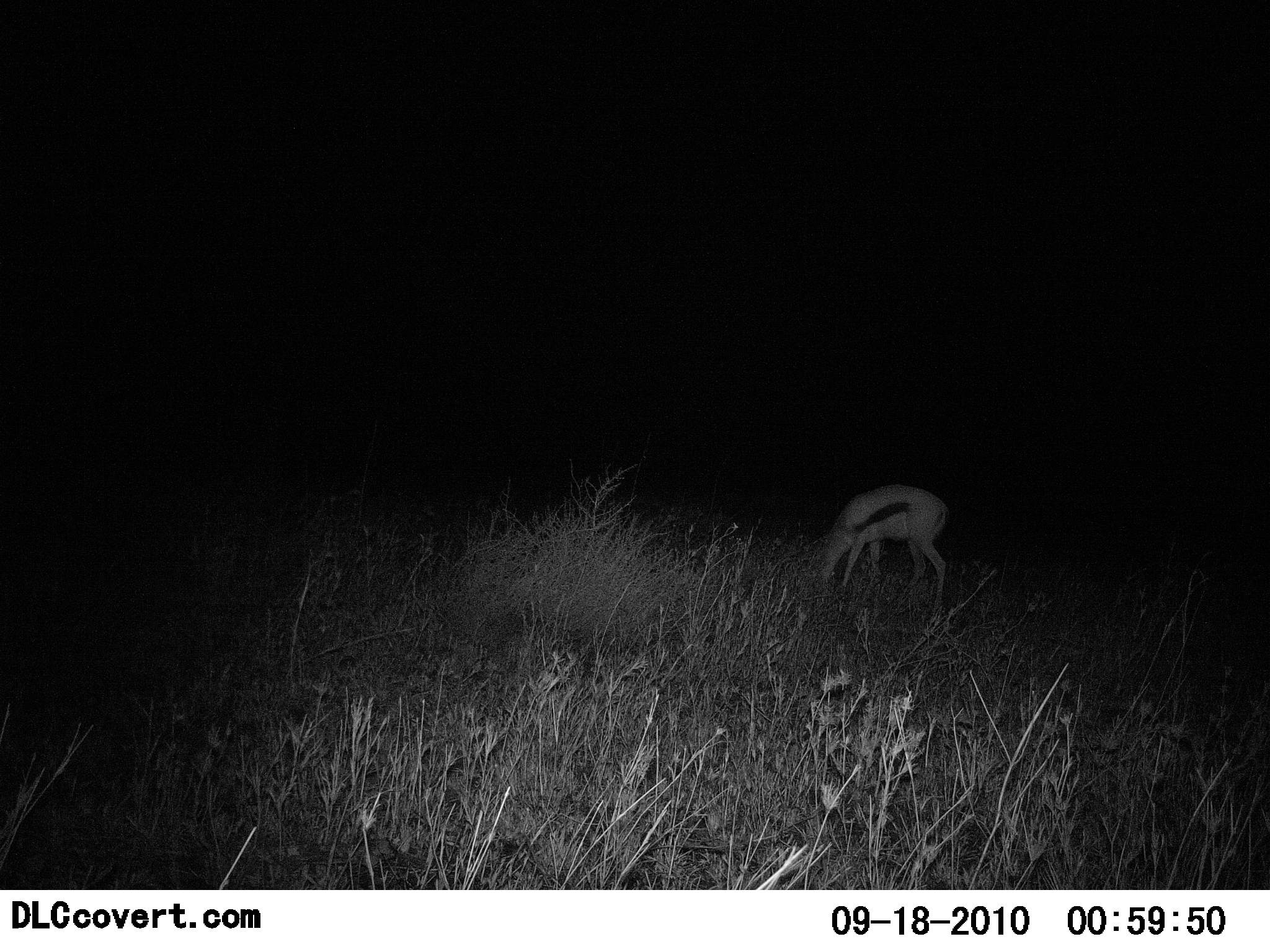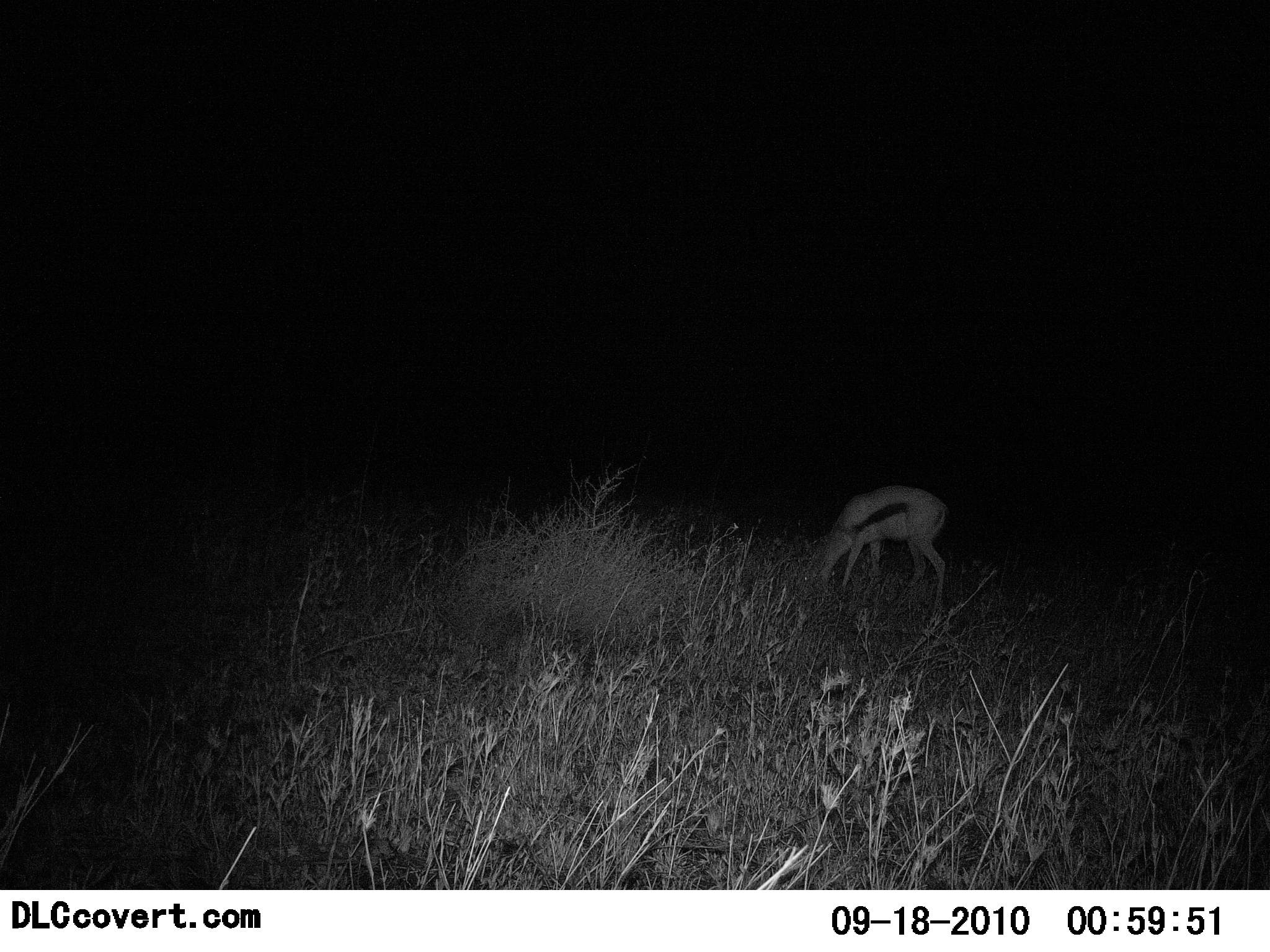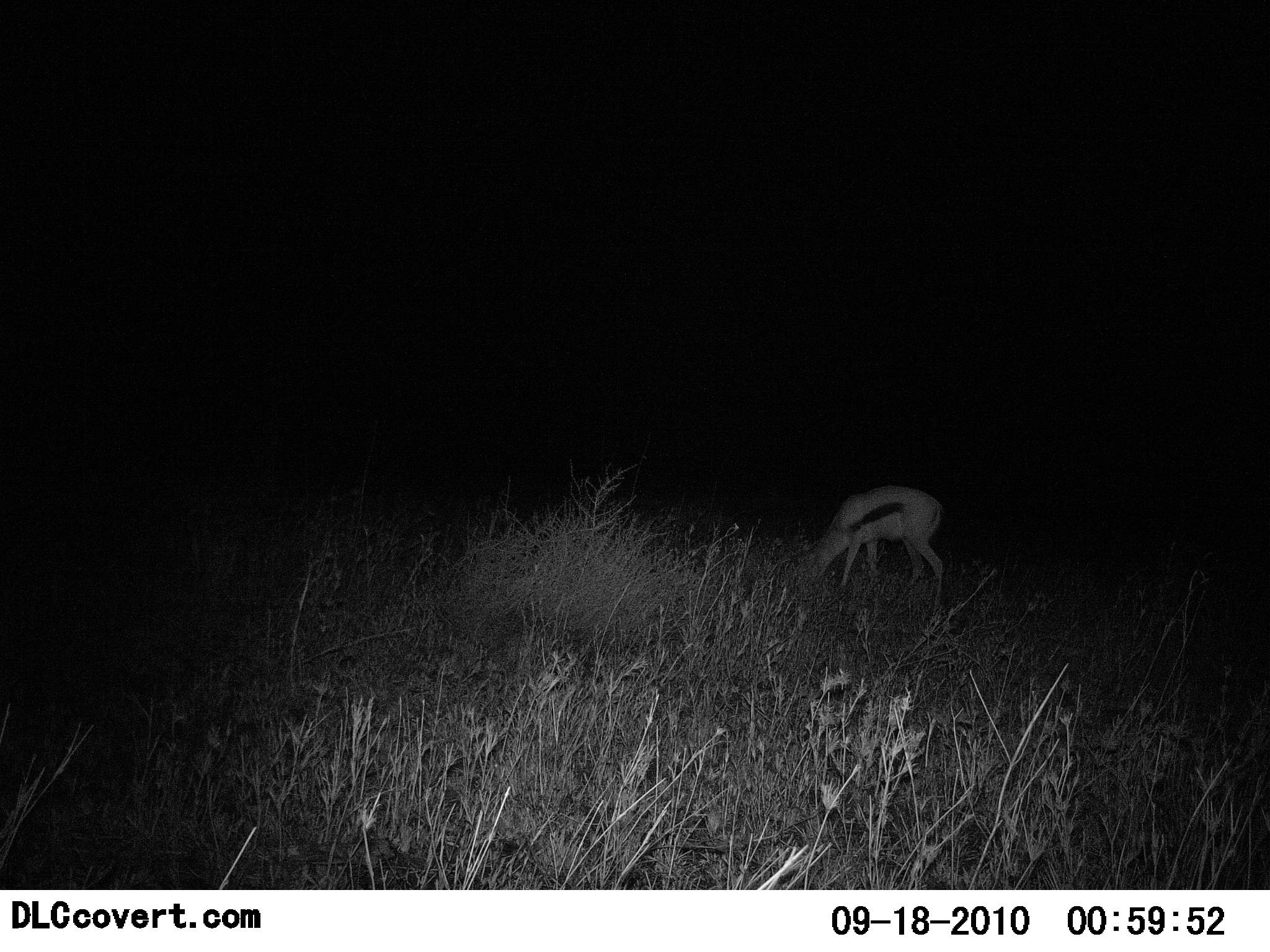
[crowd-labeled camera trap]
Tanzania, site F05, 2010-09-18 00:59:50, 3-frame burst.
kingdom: Animalia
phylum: Chordata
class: Mammalia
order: Artiodactyla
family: Bovidae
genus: Eudorcas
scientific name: Eudorcas thomsonii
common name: thomson's gazelle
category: gazellethomsons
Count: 1.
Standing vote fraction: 18%.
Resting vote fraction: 0%.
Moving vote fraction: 0%.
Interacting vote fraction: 0%.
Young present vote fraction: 0%.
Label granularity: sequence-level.